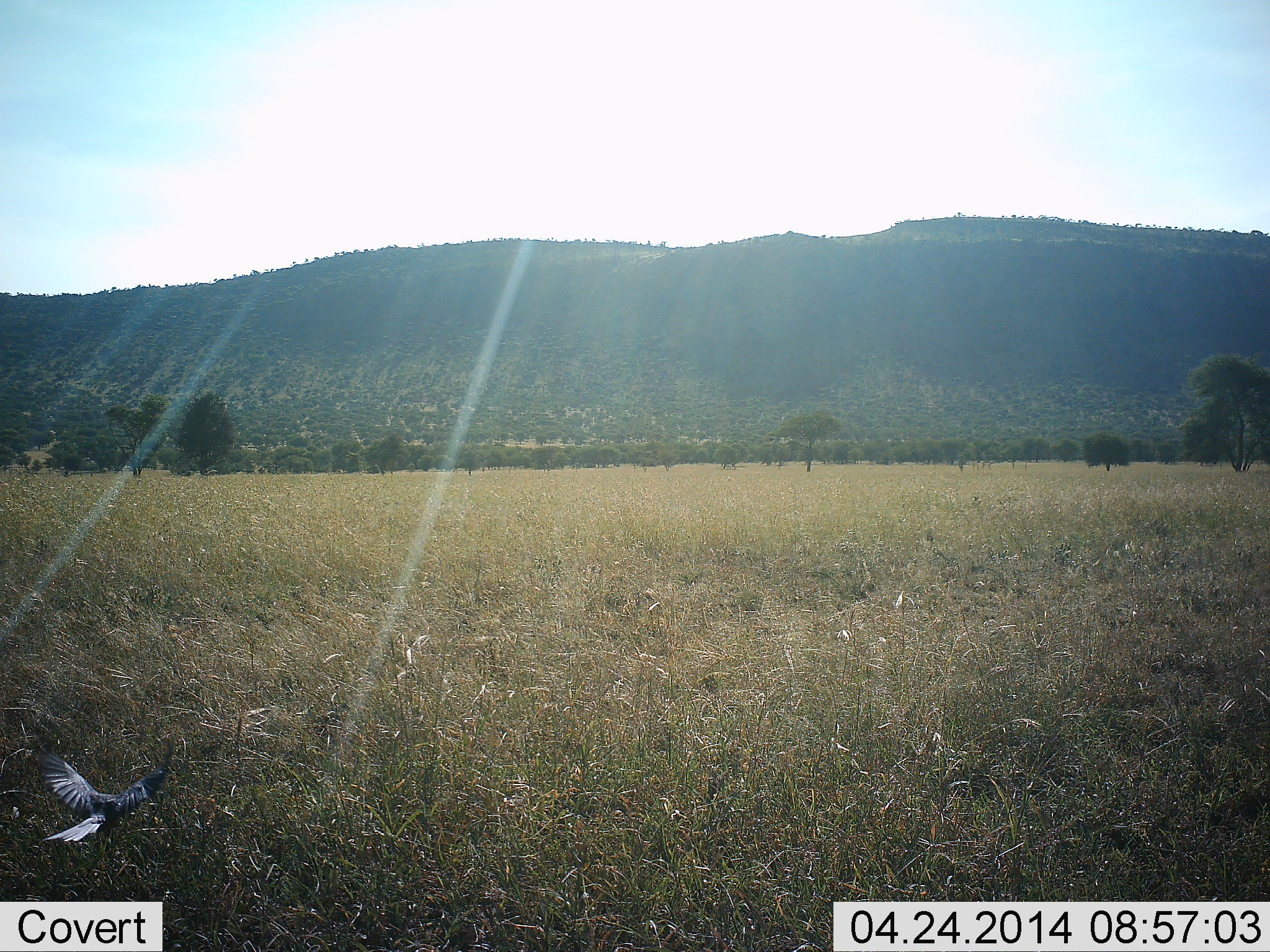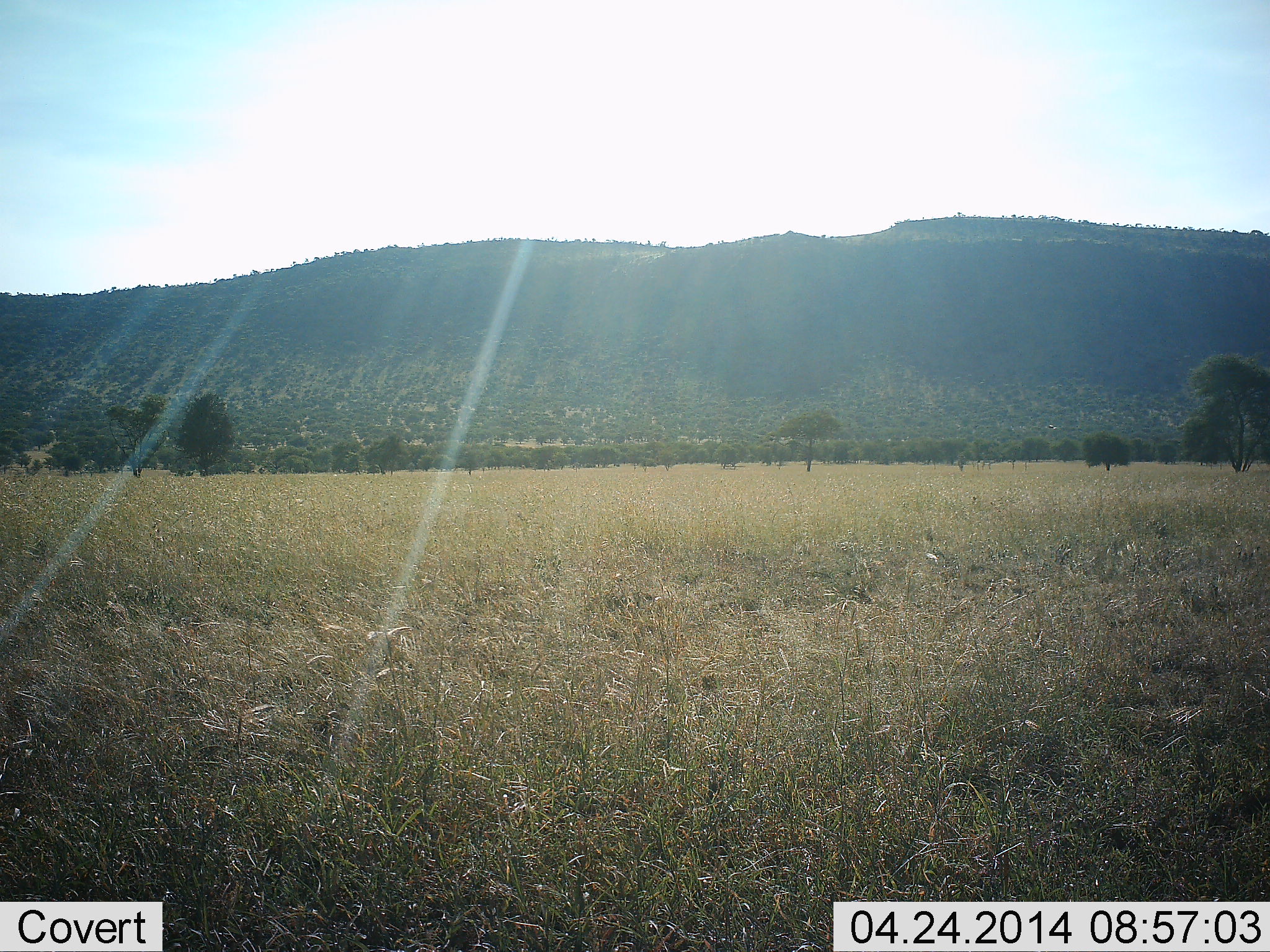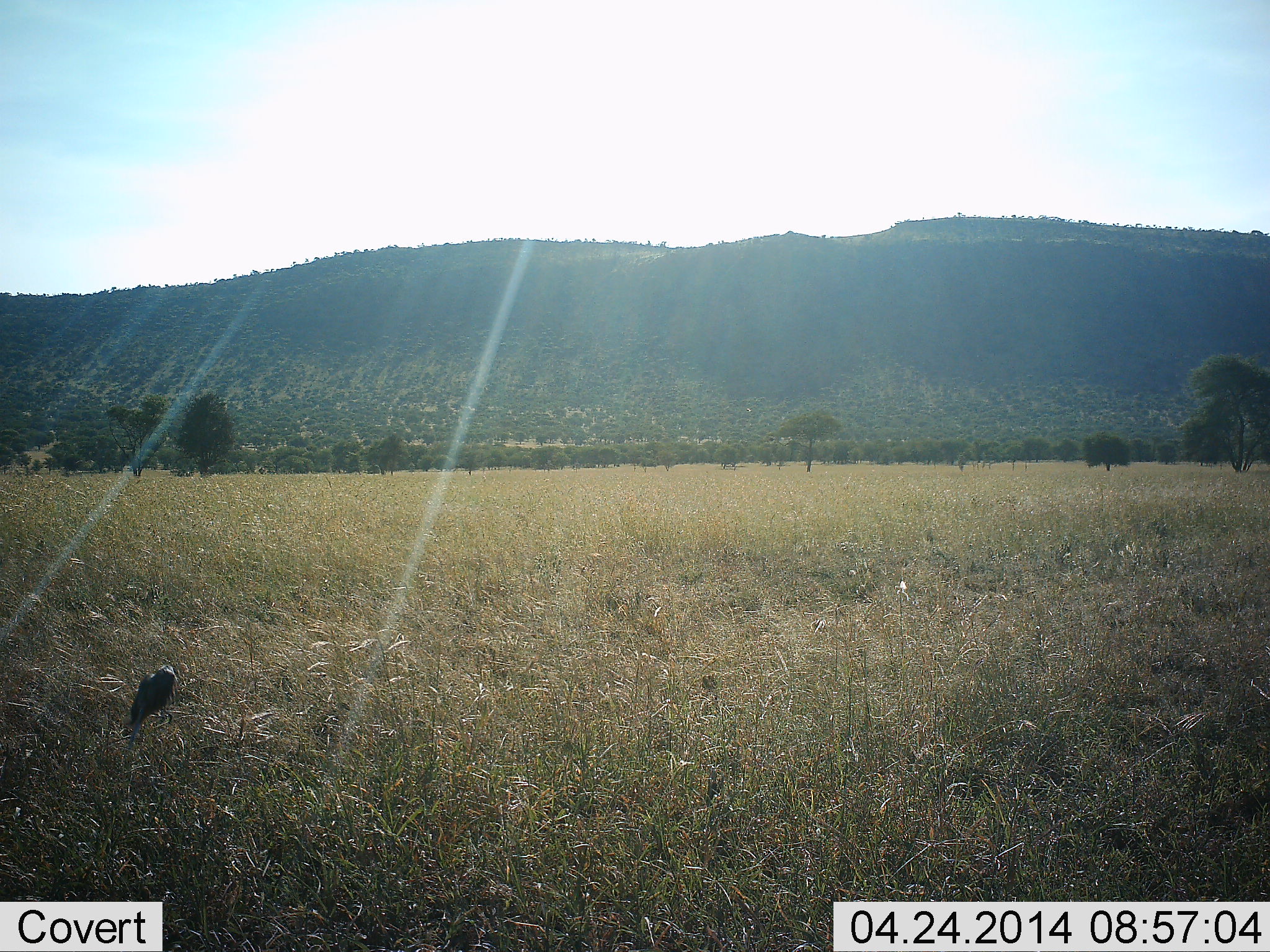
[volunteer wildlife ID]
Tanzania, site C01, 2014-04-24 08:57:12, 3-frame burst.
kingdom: Animalia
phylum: Chordata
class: Aves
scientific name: Aves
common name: bird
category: otherbird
Otherbird (bird) (Aves), count 1. Behavior (volunteer vote fractions): standing 0%, resting 20%, moving 100%, interacting 0%. Young present (vote fraction): 0%. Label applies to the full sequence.